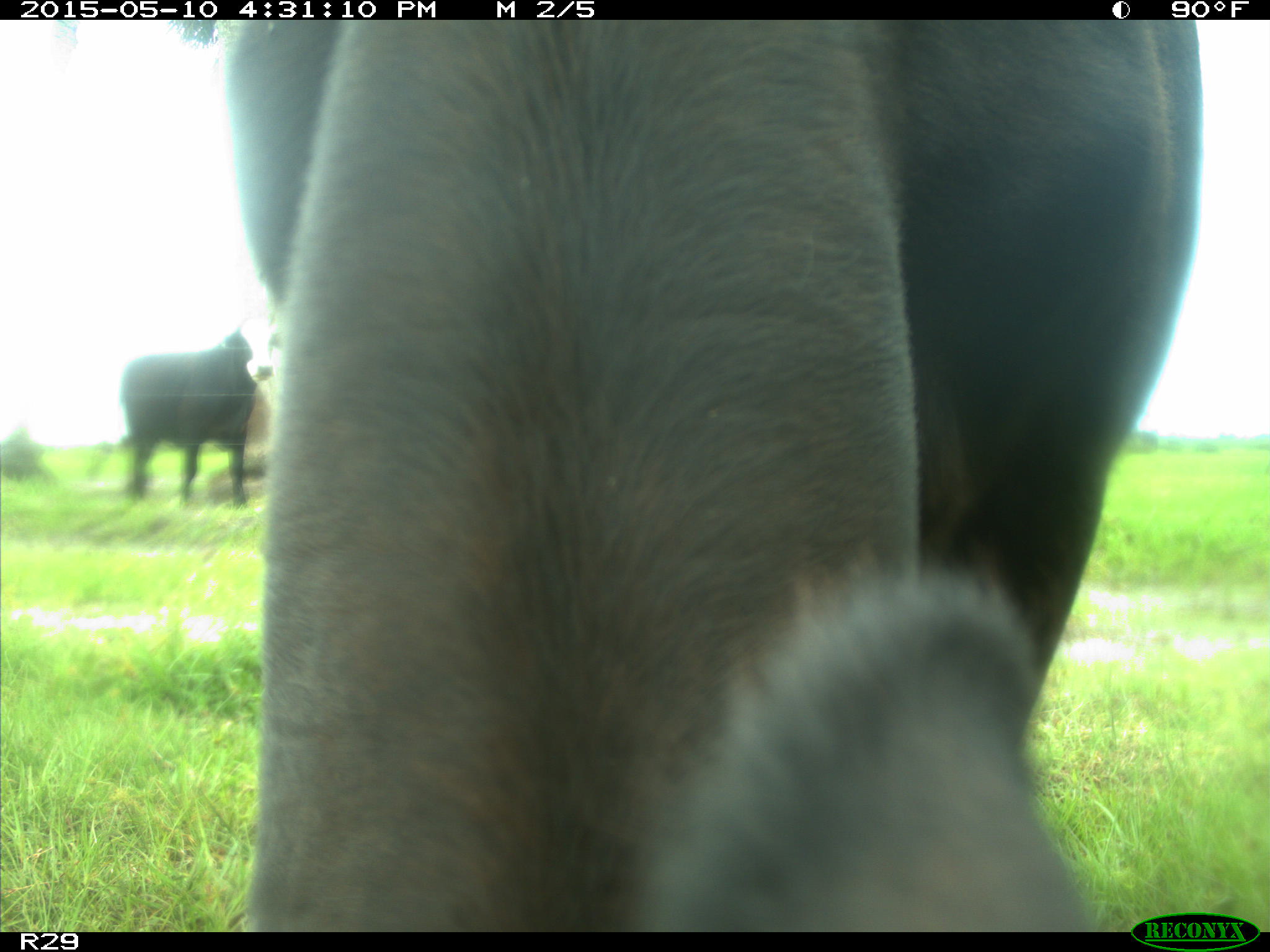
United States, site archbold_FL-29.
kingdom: Animalia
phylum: Chordata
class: Mammalia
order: Artiodactyla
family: Bovidae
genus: Bos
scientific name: Bos taurus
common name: domestic cow